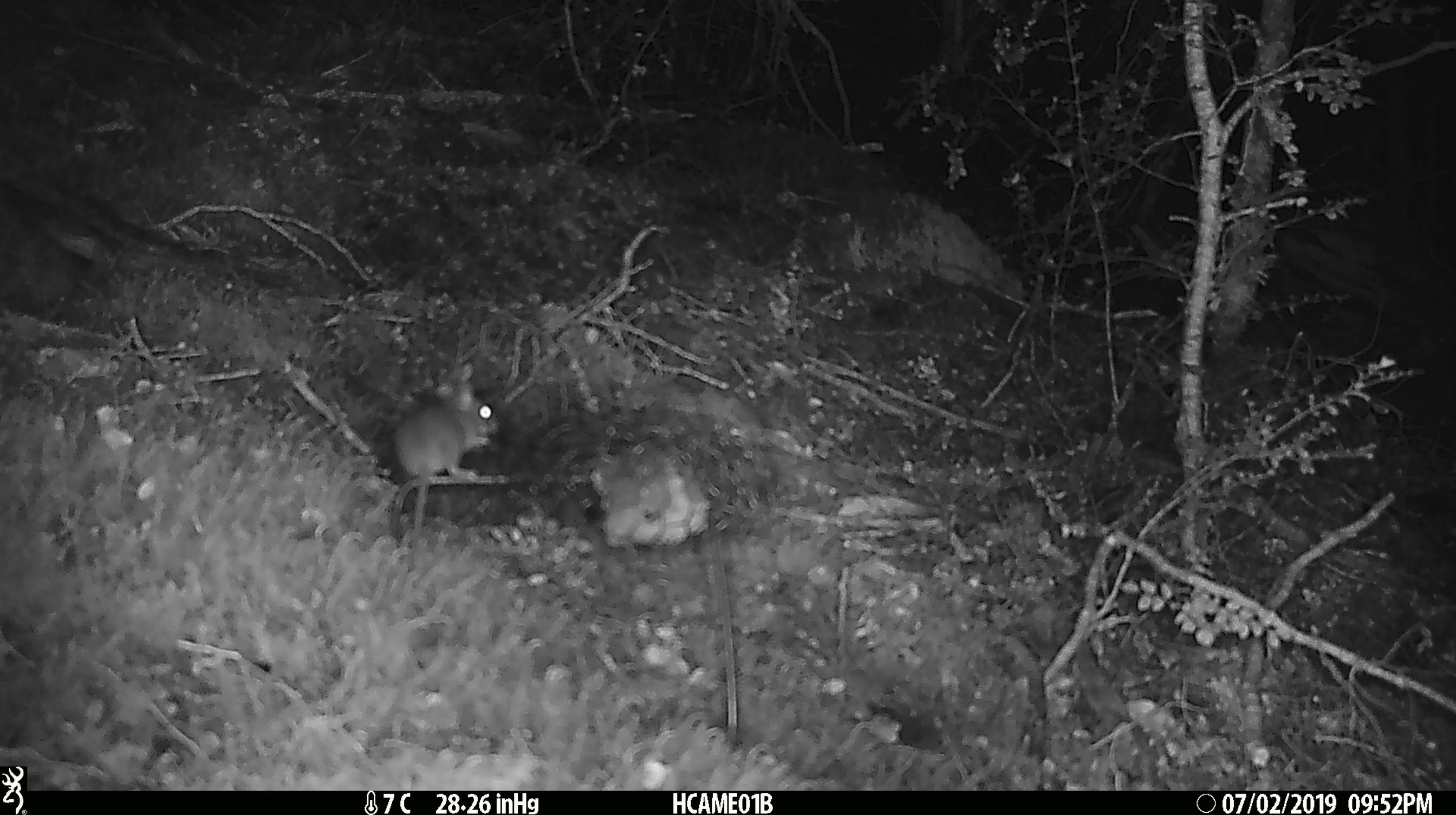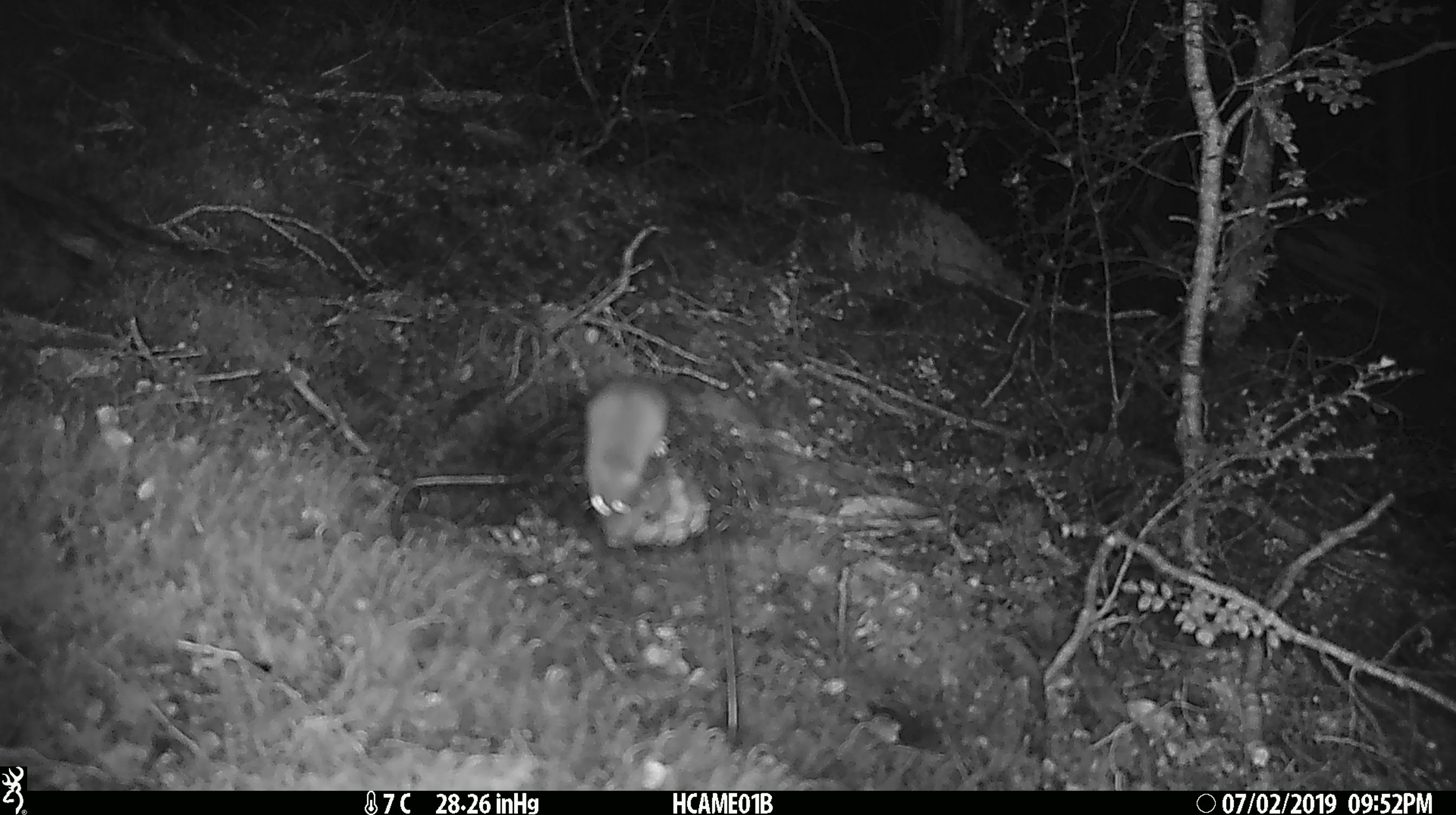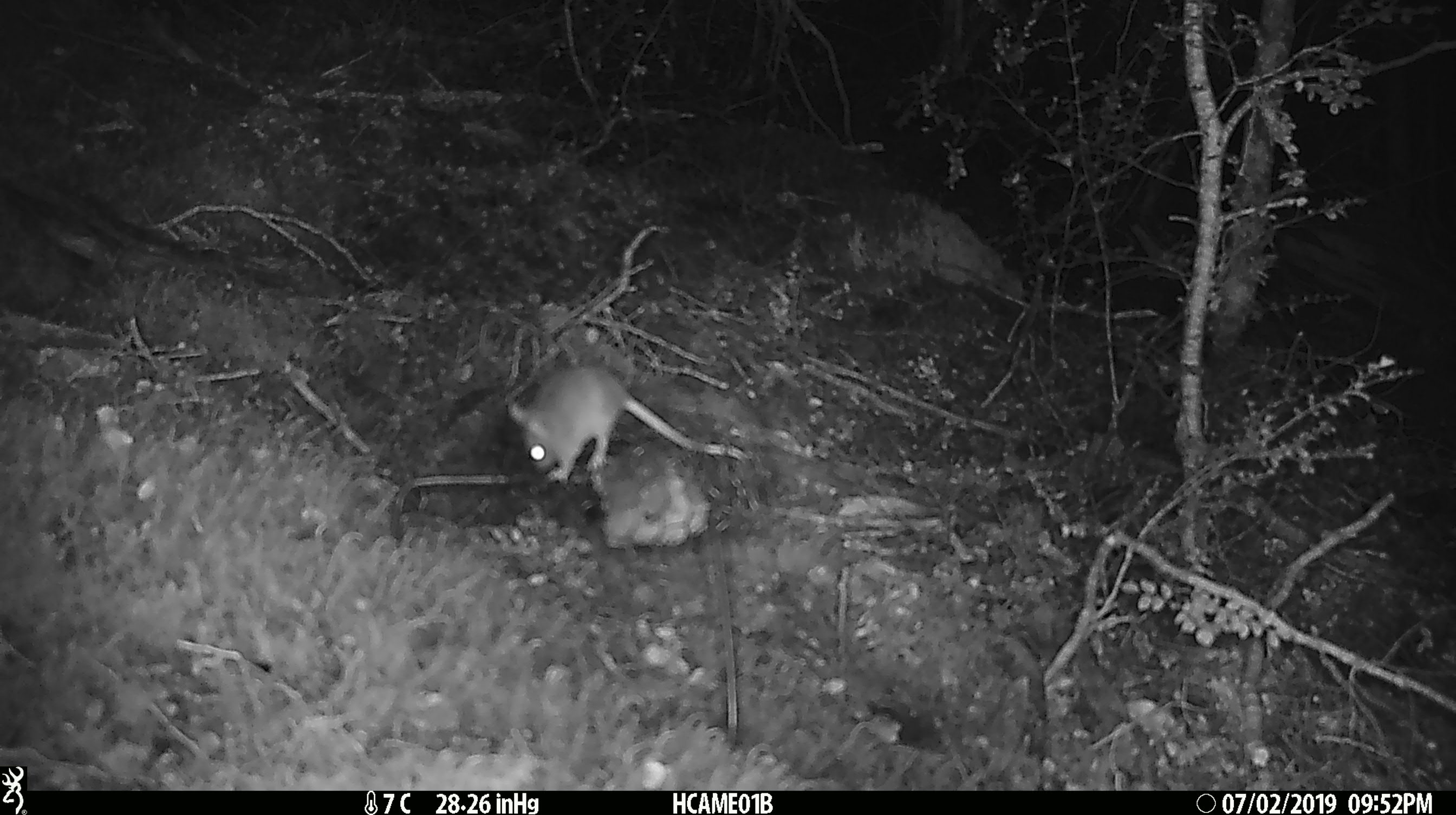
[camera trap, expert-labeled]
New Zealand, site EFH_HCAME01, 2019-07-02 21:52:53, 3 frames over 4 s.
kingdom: Animalia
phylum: Chordata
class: Mammalia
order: Rodentia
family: Muridae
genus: Mus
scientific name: Mus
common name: mouse